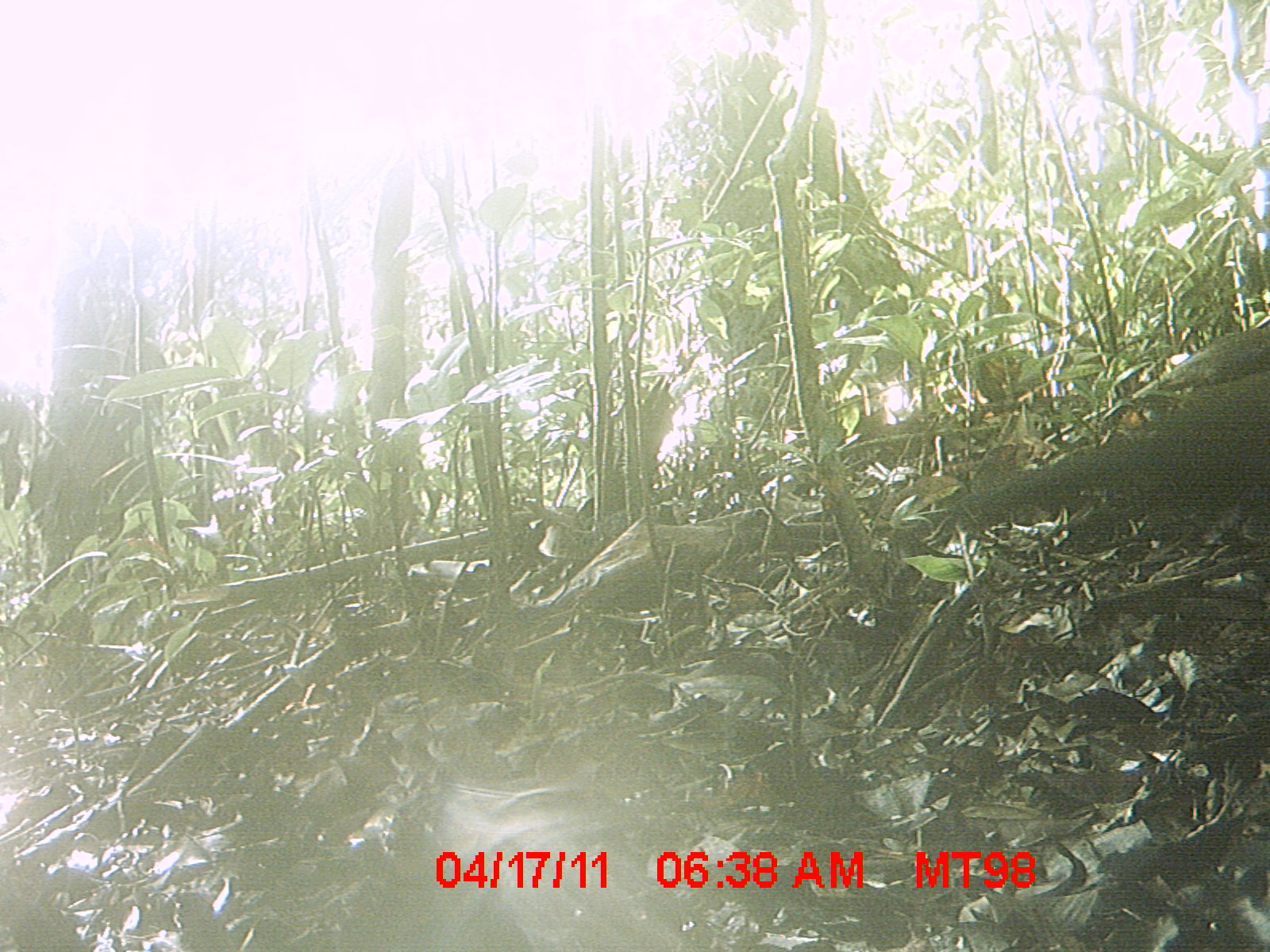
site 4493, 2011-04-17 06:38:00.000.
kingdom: Animalia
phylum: Chordata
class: Aves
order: Cuculiformes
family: Cuculidae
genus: Coua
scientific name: Coua serriana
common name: red-breasted coua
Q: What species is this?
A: Coua serriana (red-breasted coua).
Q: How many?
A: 1.